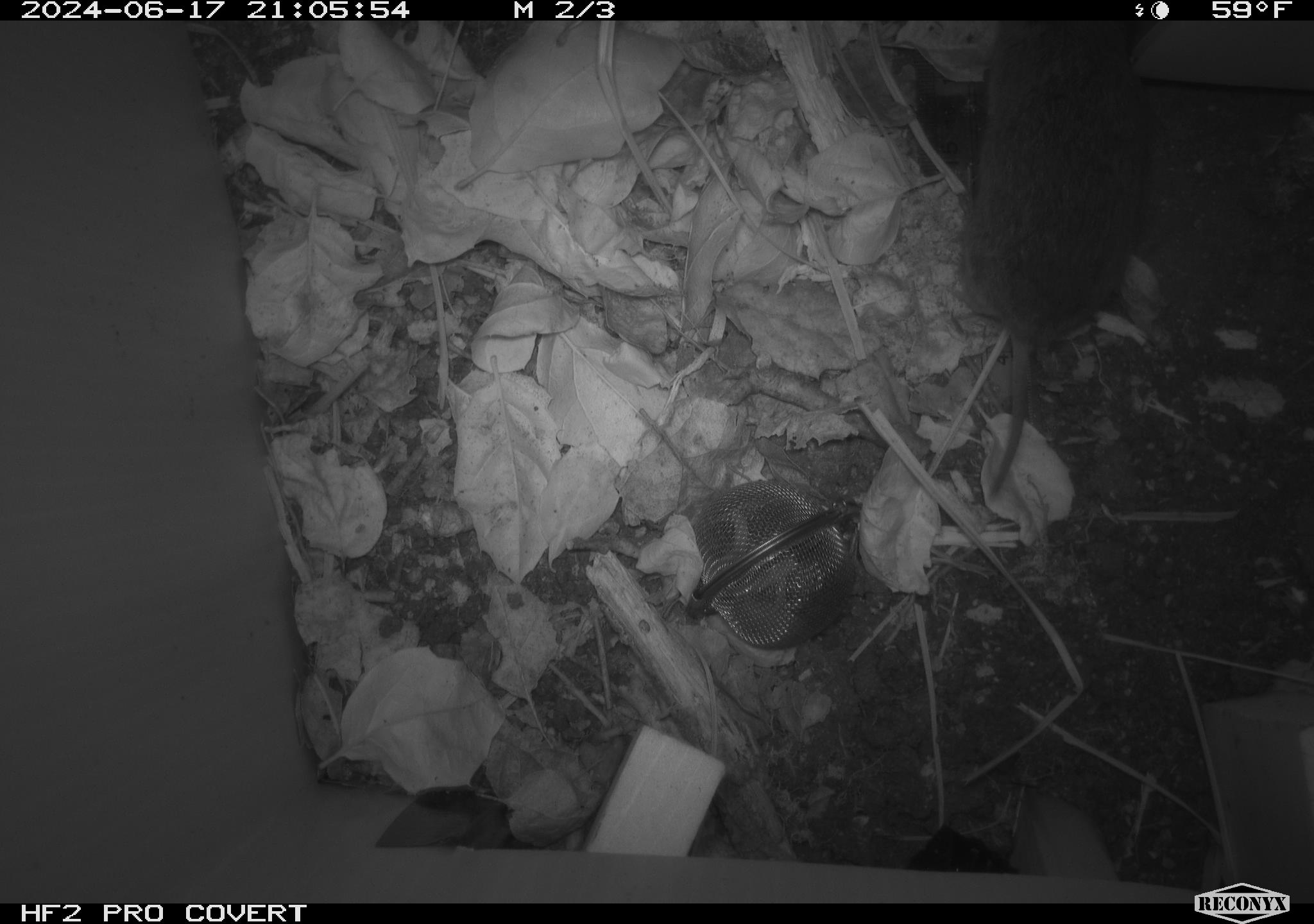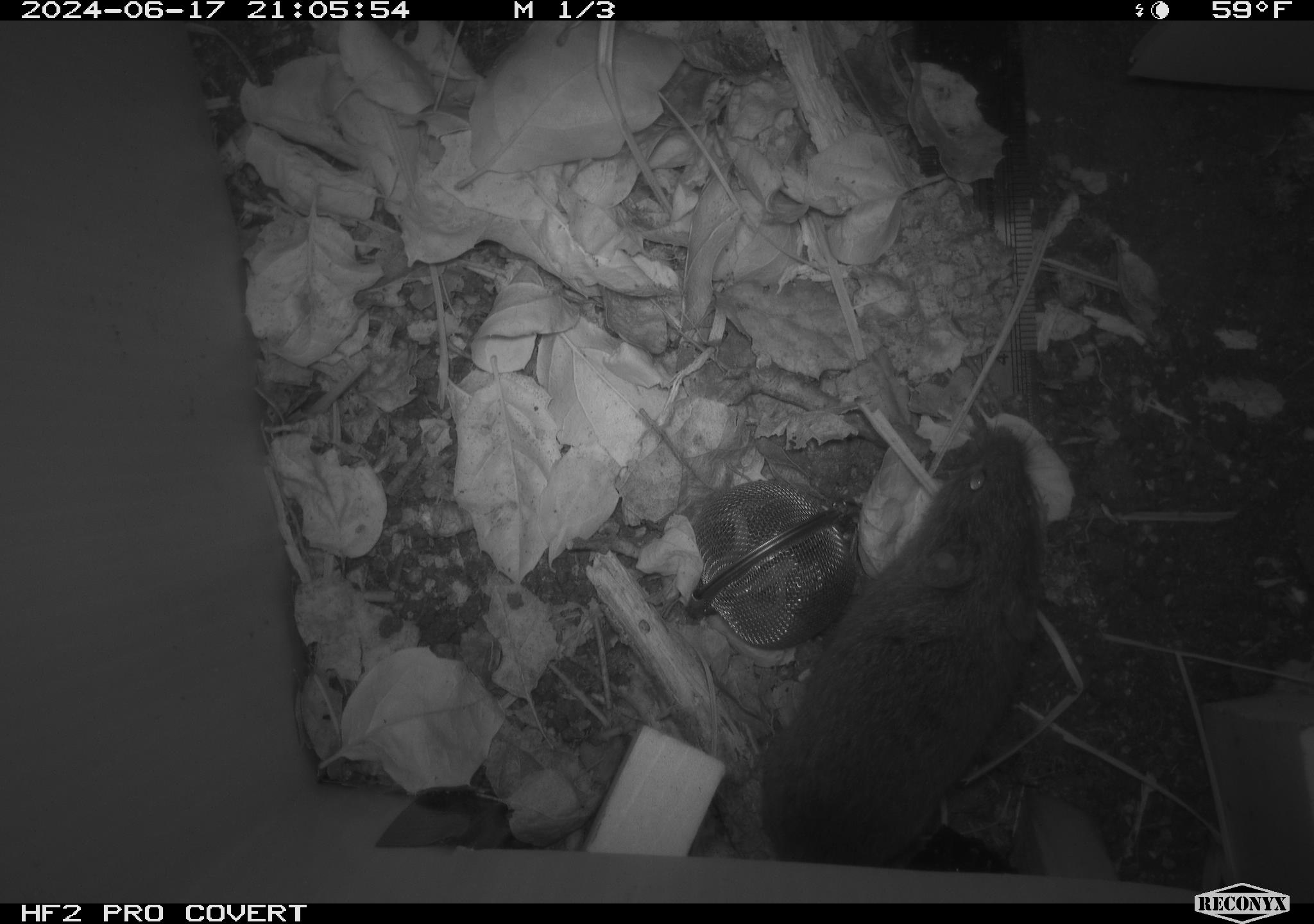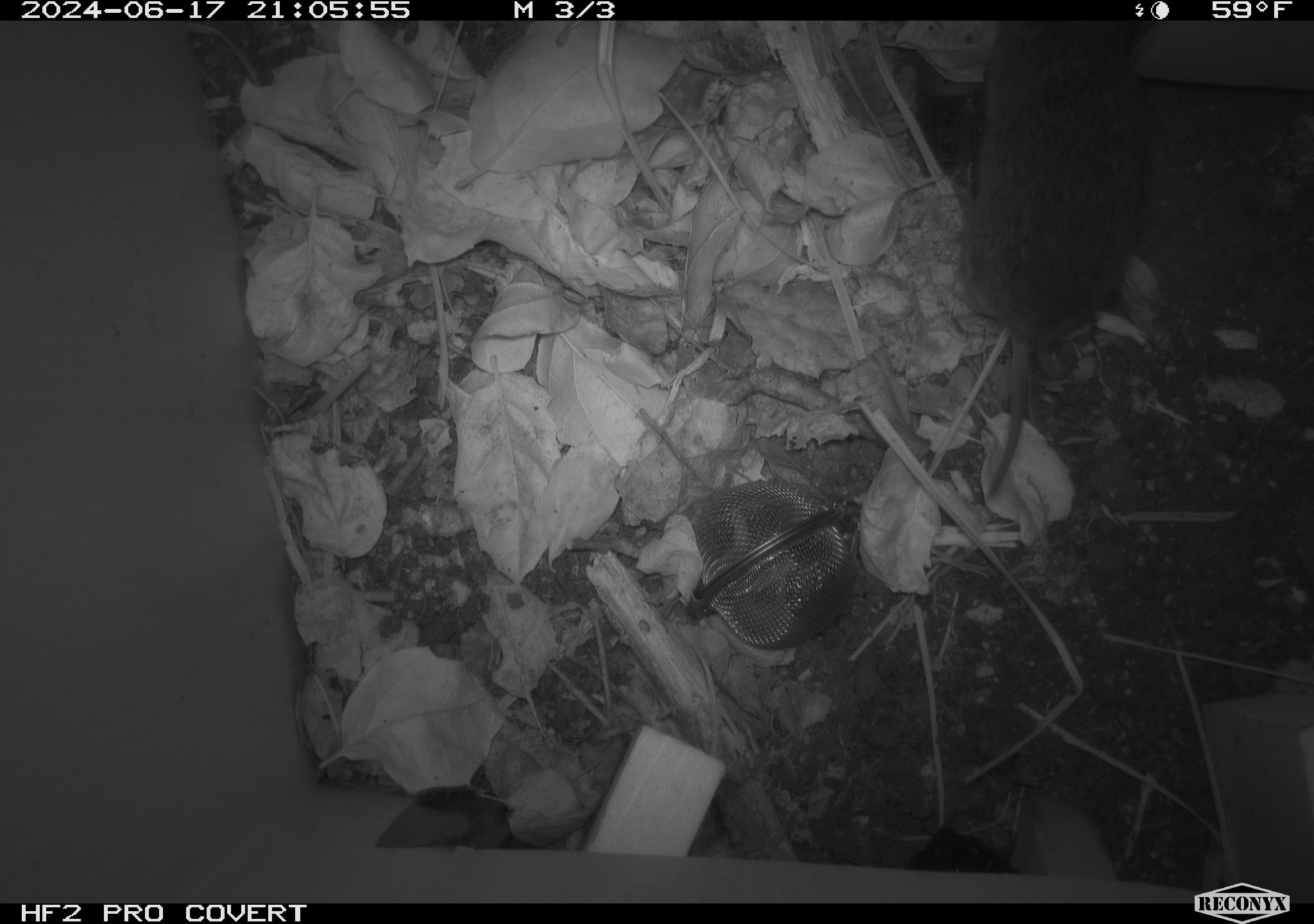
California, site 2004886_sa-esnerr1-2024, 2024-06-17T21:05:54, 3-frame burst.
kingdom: Animalia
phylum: Chordata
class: Mammalia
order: Rodentia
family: Cricetidae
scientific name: Cricetidae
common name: hamsters, voles, lemmings, and allies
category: cricetidae family